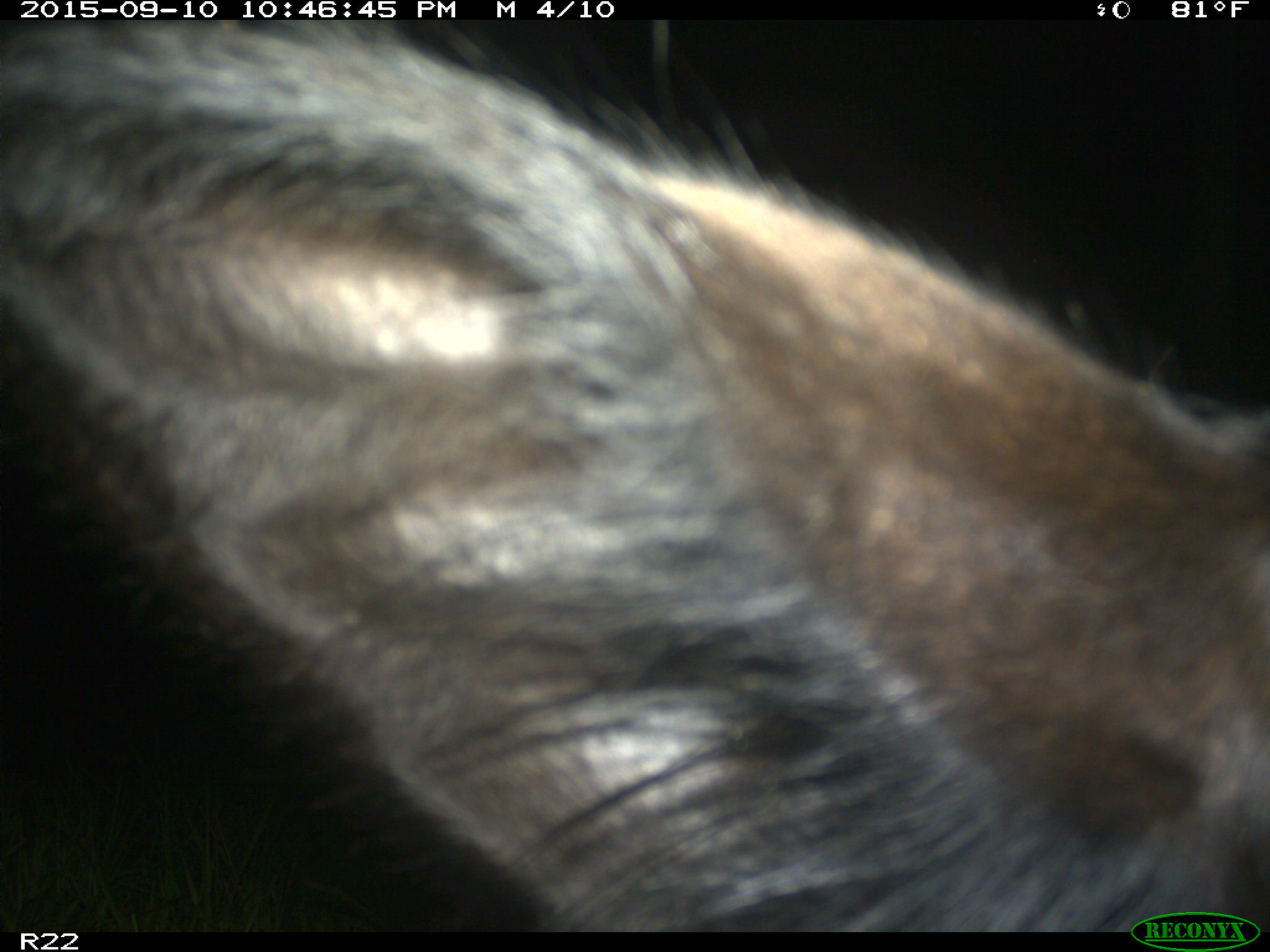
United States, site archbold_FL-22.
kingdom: Animalia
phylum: Chordata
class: Mammalia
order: Artiodactyla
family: Bovidae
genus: Bos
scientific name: Bos taurus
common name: domestic cow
Bos taurus (domestic cow).